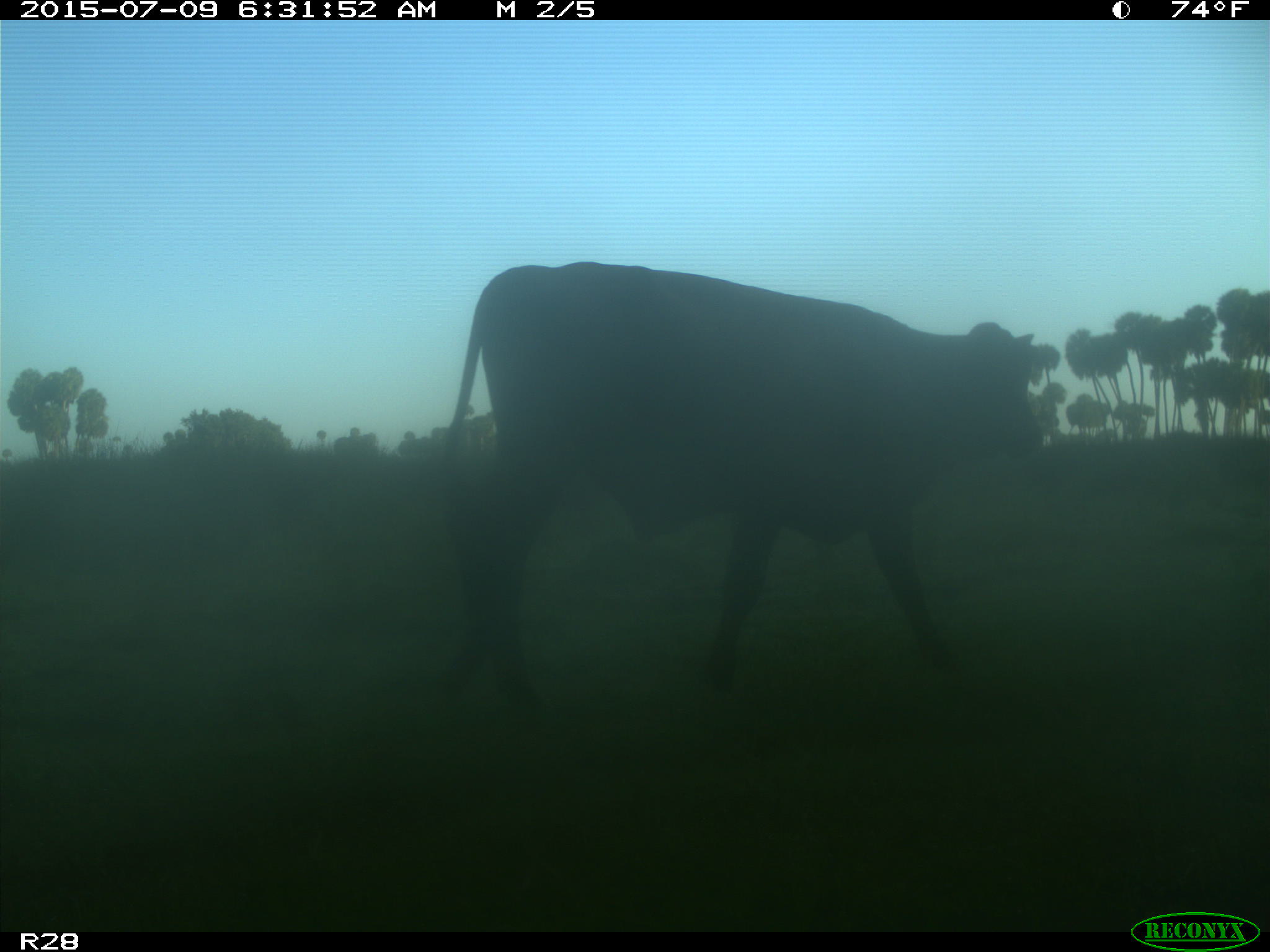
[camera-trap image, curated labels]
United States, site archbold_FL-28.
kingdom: Animalia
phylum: Chordata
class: Mammalia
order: Artiodactyla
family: Bovidae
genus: Bos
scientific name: Bos taurus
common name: domestic cow